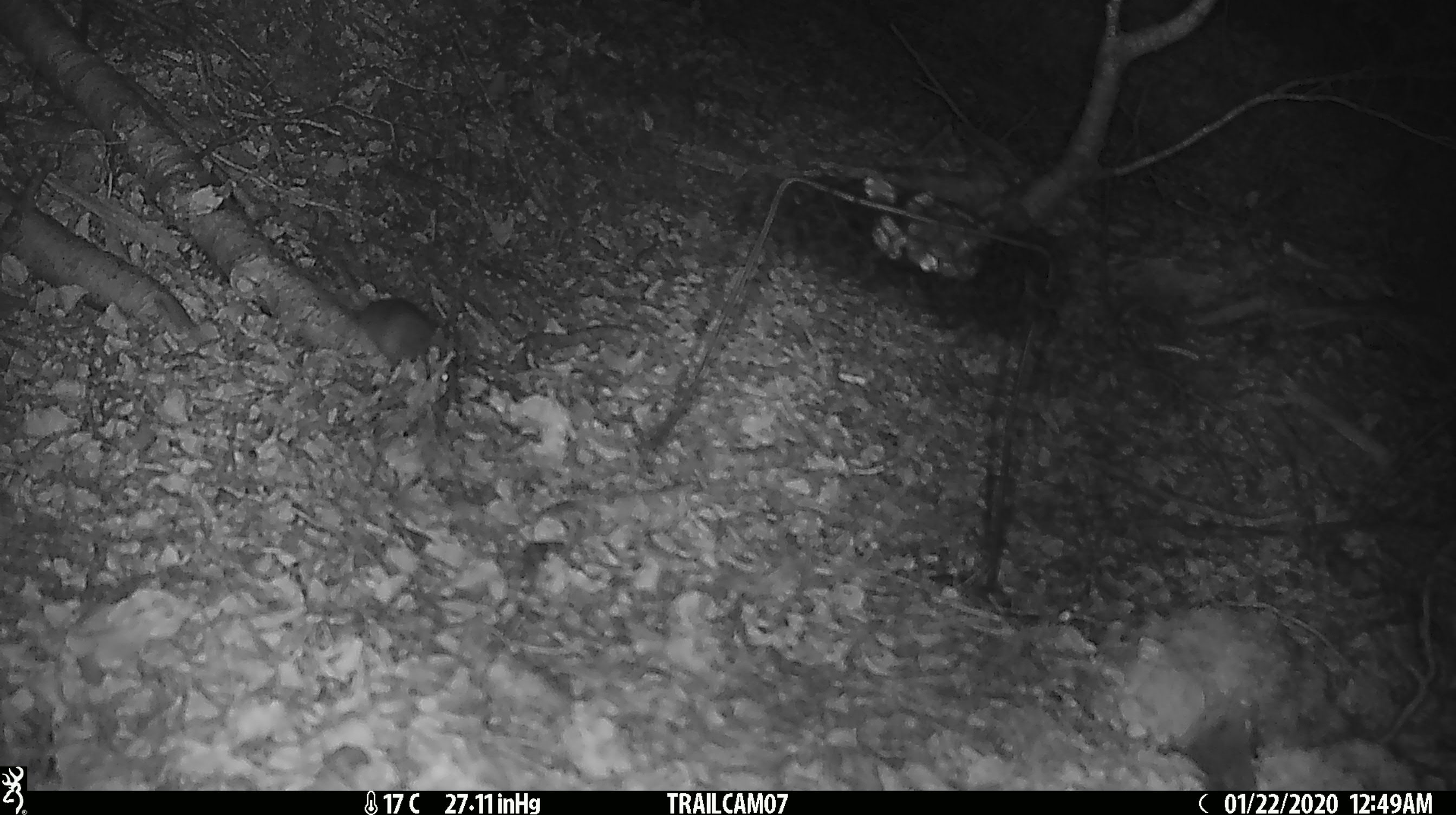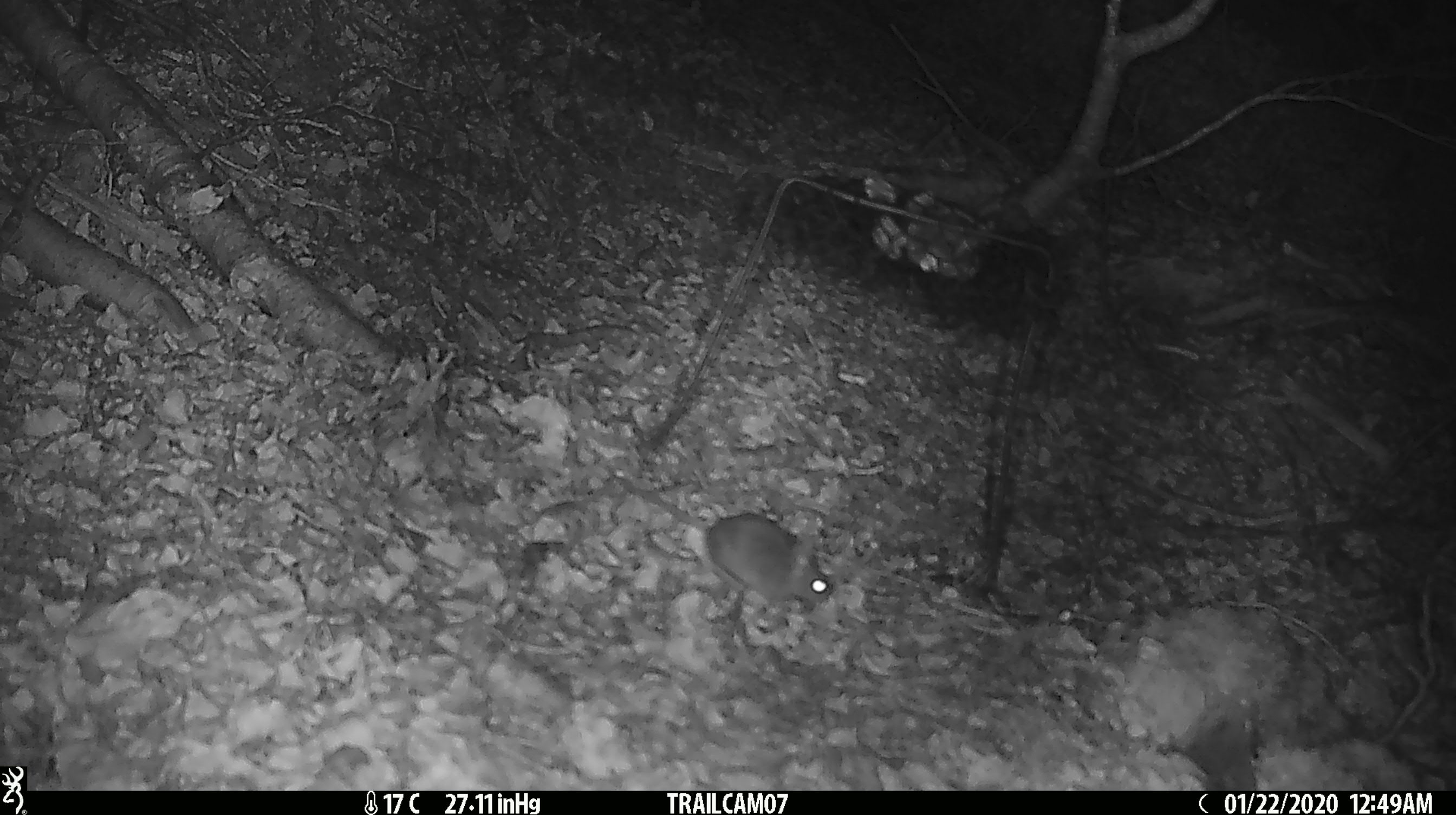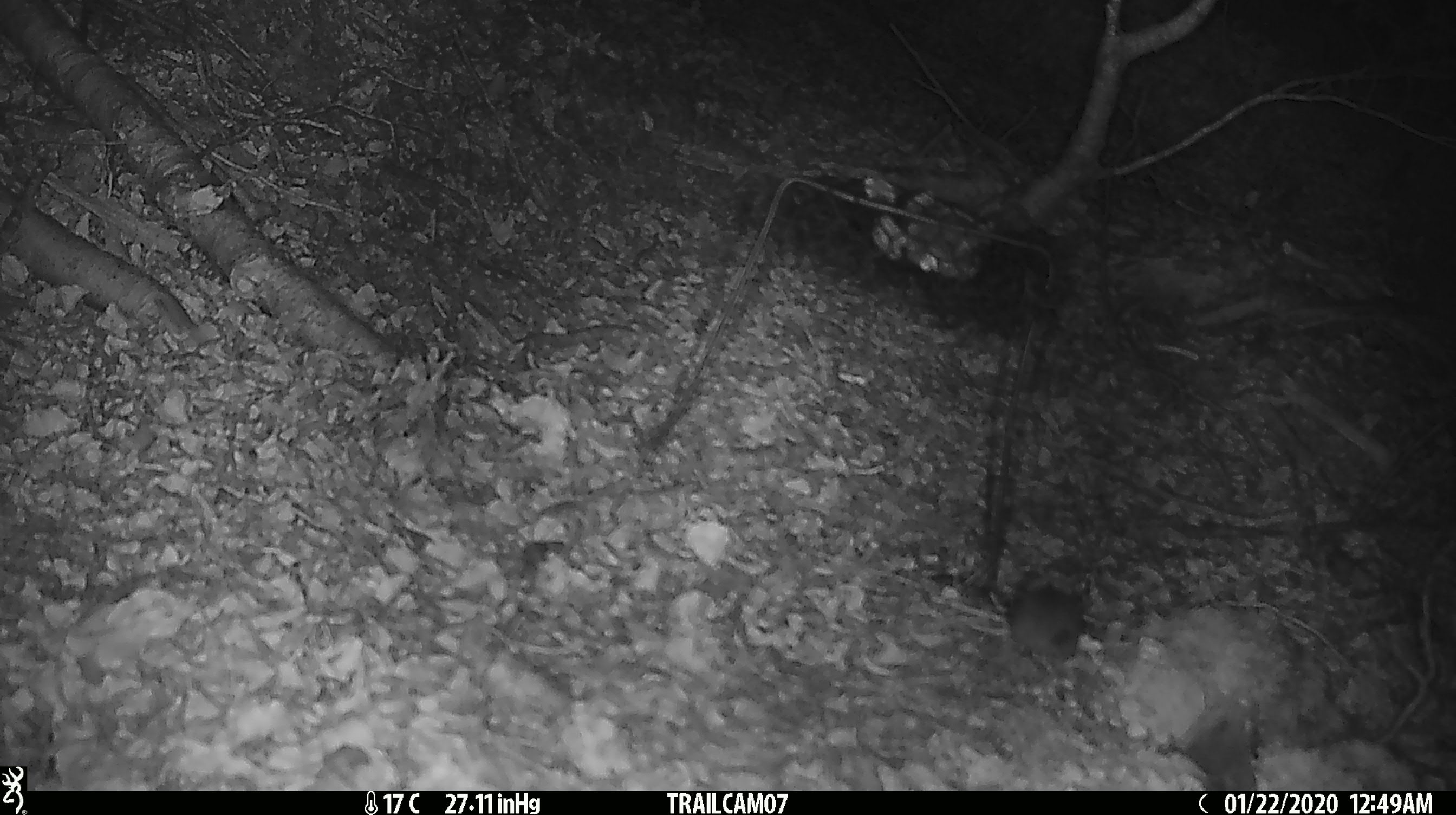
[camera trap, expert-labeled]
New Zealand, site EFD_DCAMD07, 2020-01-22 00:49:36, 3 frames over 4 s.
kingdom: Animalia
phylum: Chordata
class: Mammalia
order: Rodentia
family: Muridae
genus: Mus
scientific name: Mus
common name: mouse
Mouse (Mus).